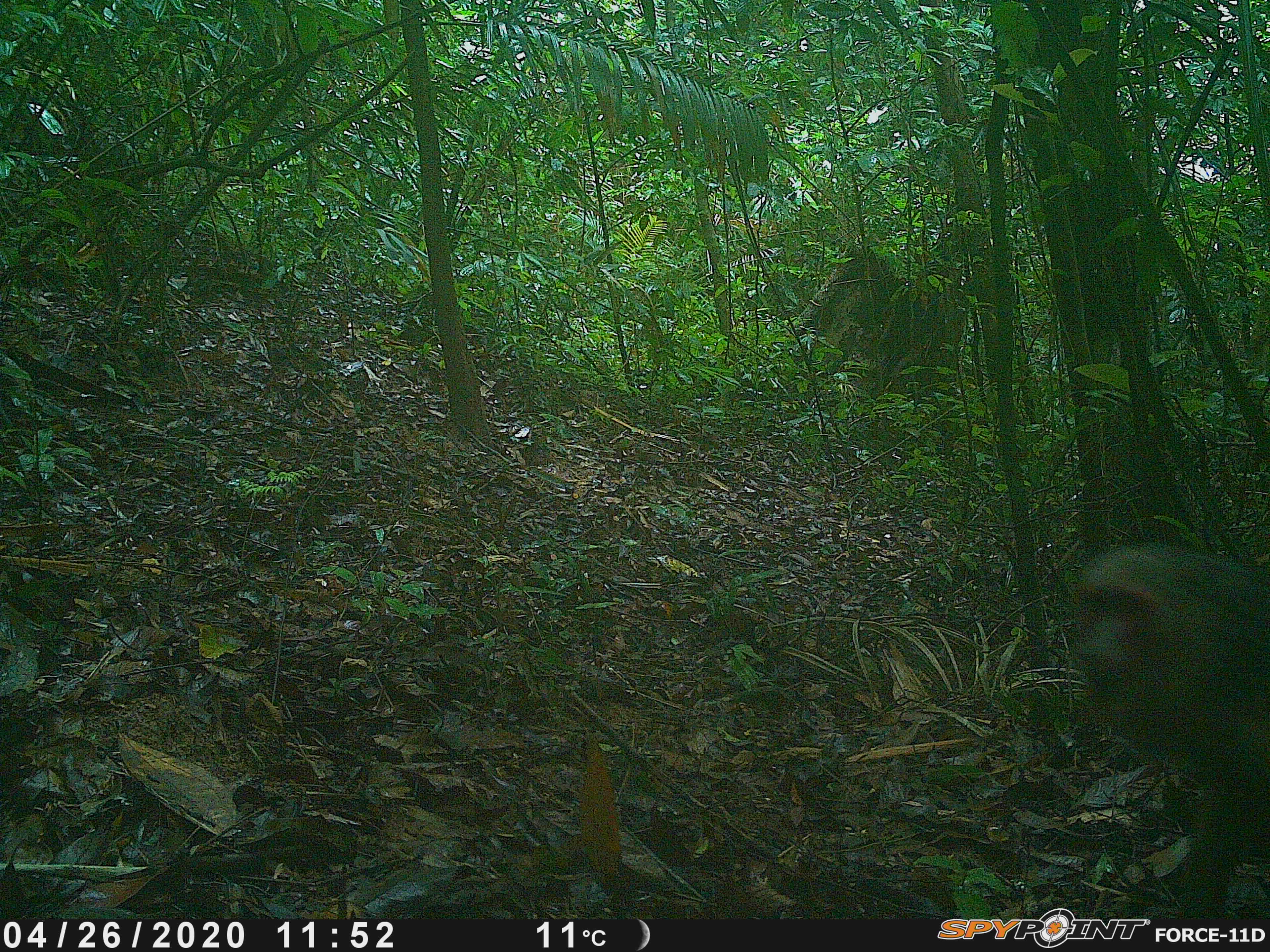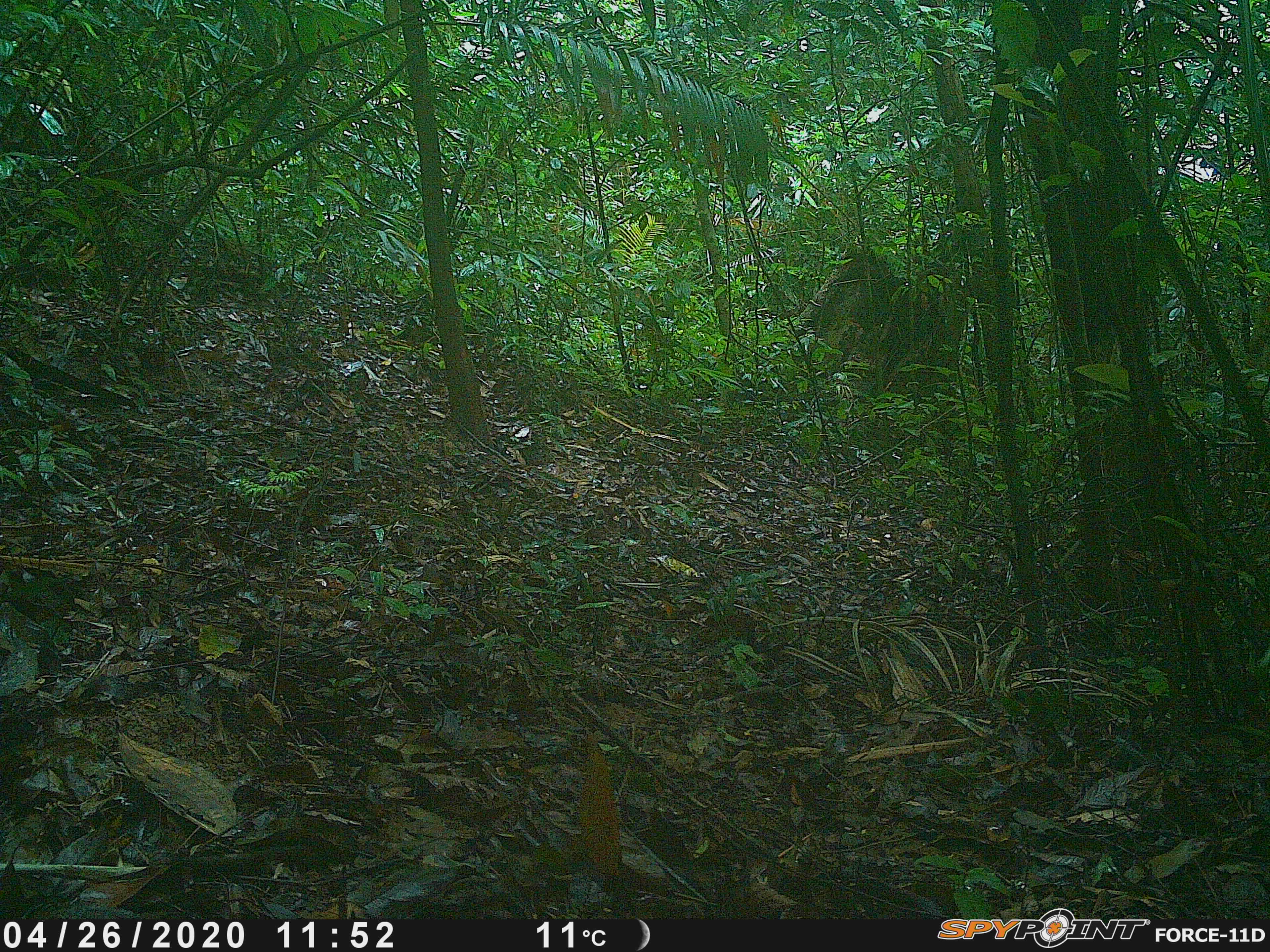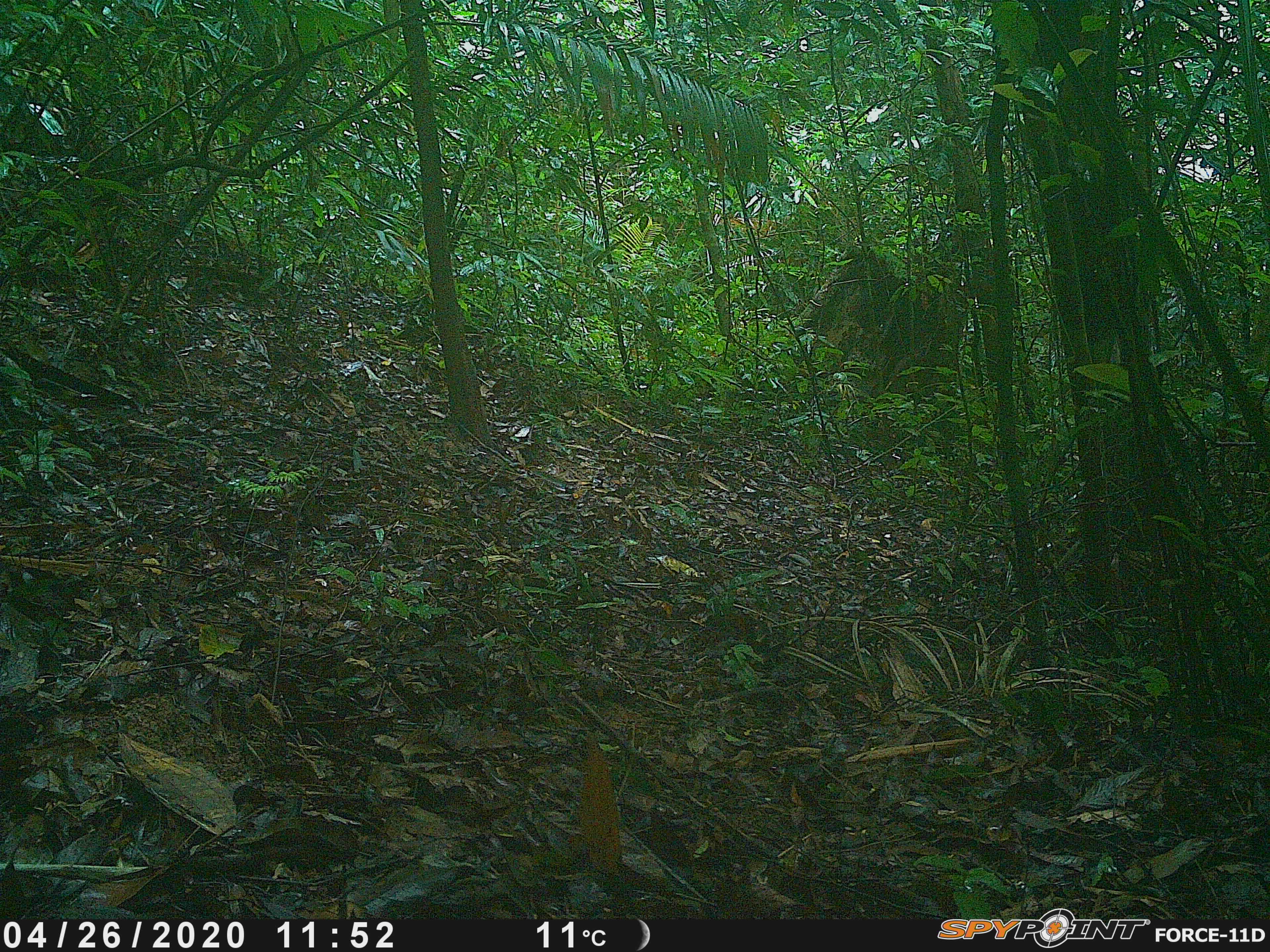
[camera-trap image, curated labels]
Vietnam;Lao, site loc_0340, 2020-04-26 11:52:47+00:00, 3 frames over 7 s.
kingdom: Animalia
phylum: Chordata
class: Mammalia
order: Primates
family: Cercopithecidae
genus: Macaca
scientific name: Macaca arctoides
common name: stump-tailed macaque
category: stump tailed macaque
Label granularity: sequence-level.